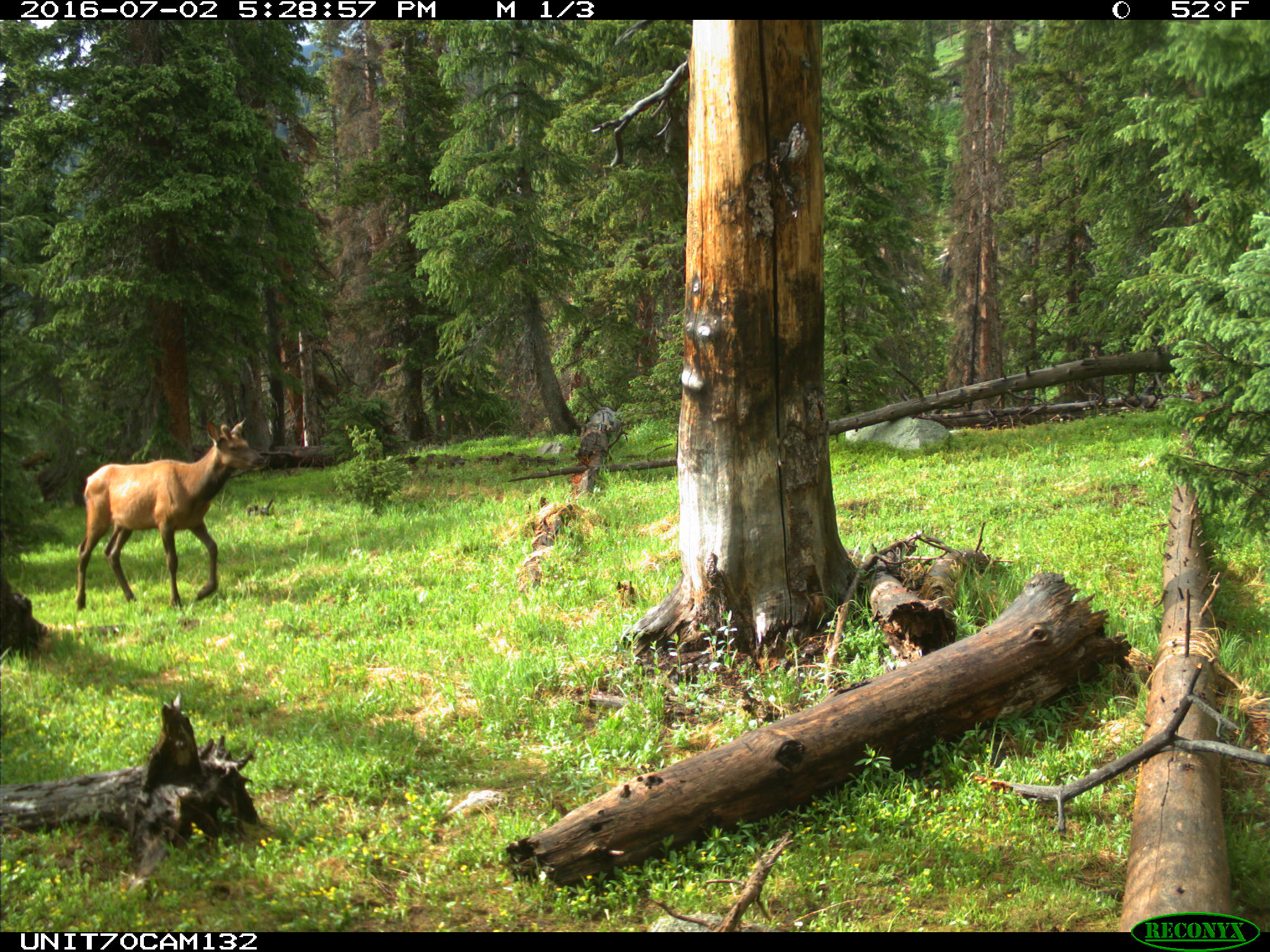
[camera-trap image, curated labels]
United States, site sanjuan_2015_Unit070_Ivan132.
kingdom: Animalia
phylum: Chordata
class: Mammalia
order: Artiodactyla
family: Cervidae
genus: Cervus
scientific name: Cervus elaphus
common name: red deer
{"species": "Cervus elaphus (red deer)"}